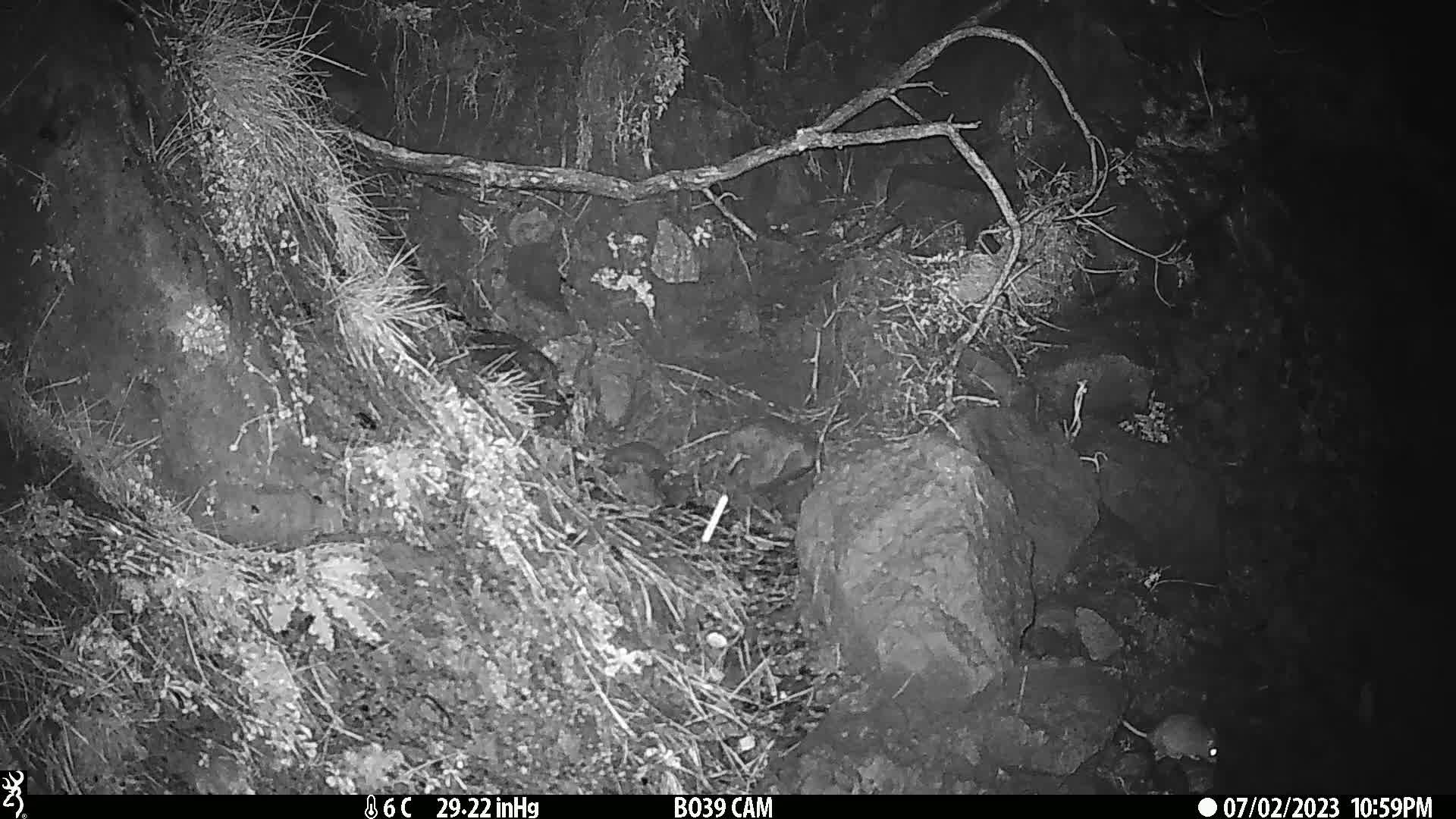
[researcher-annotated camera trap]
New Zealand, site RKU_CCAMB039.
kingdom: Animalia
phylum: Chordata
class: Mammalia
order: Rodentia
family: Muridae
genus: Rattus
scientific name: Rattus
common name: rat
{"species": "rat (Rattus)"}